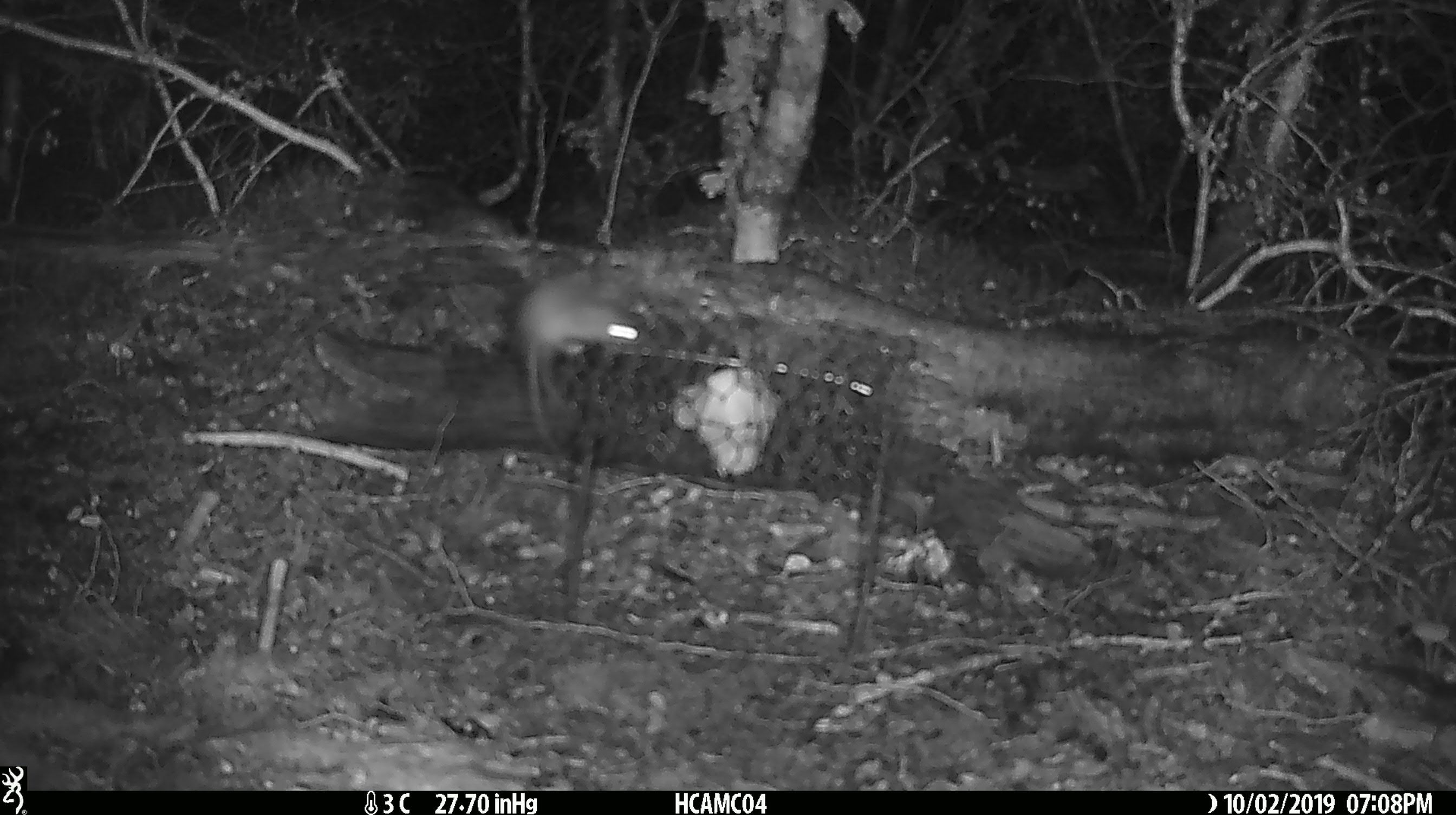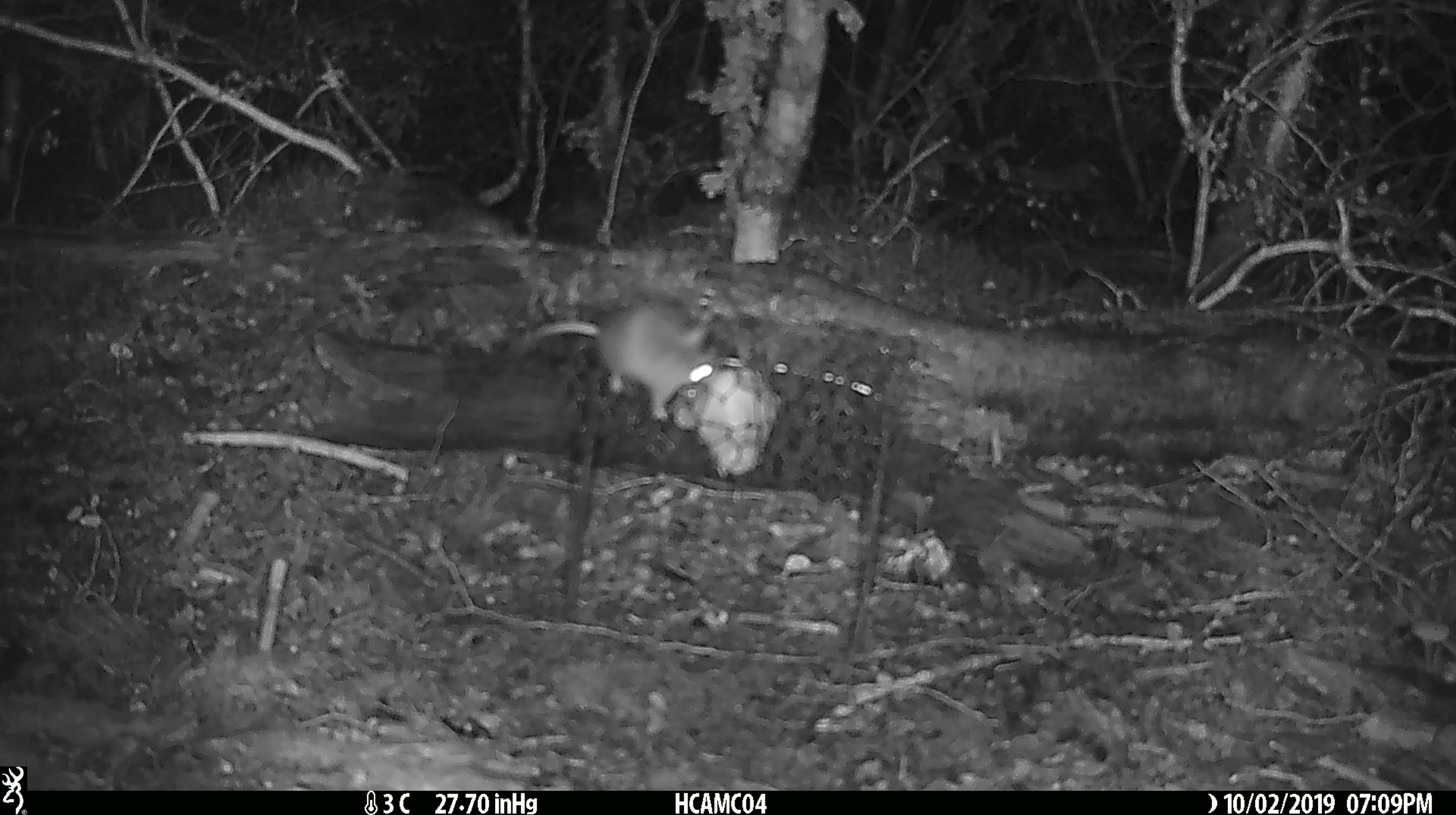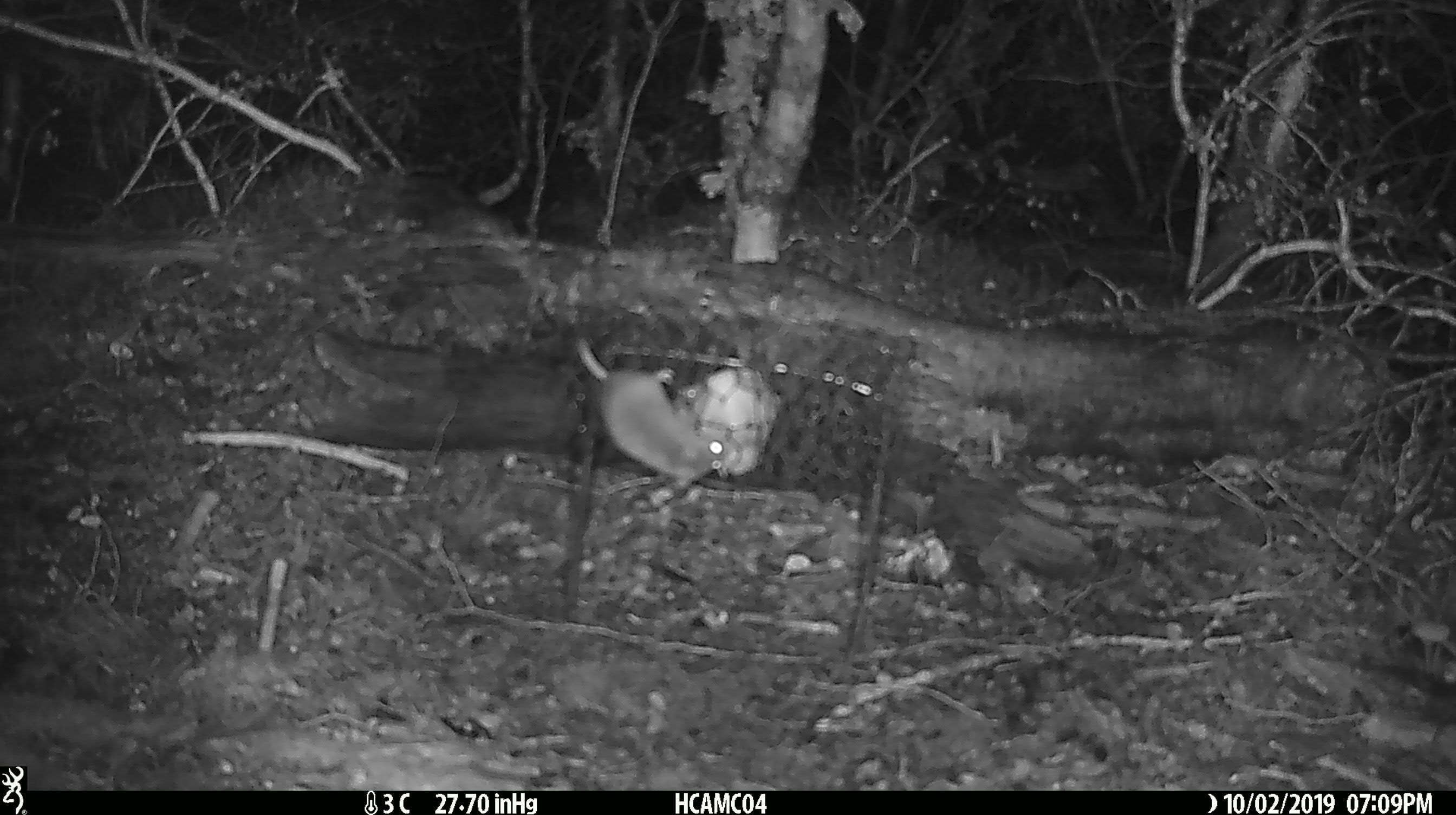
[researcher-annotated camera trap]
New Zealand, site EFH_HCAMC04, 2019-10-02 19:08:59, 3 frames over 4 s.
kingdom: Animalia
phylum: Chordata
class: Mammalia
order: Rodentia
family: Muridae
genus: Mus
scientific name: Mus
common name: mouse